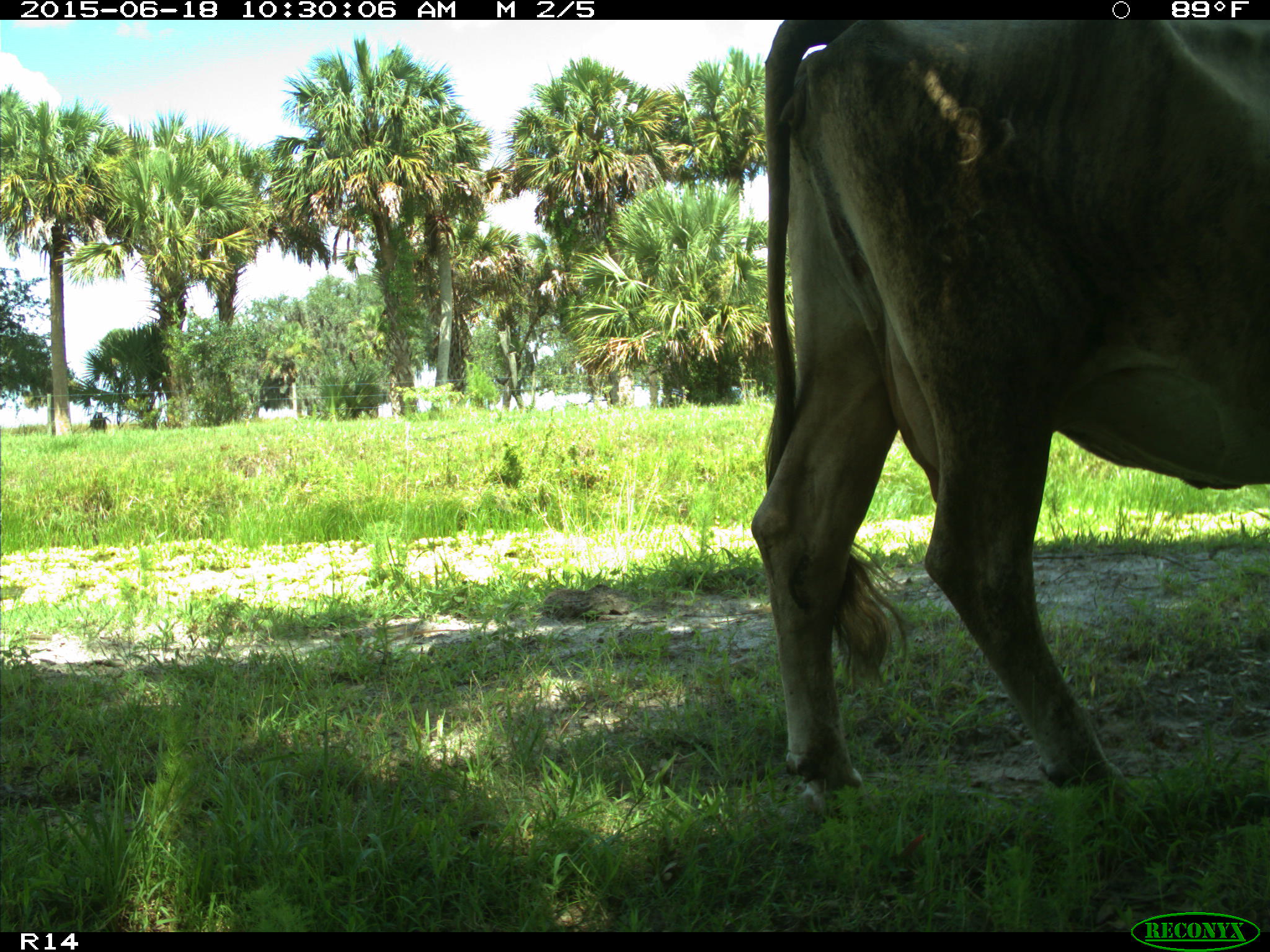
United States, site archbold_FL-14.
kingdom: Animalia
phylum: Chordata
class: Mammalia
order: Artiodactyla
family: Bovidae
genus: Bos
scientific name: Bos taurus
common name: domestic cow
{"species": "Bos taurus (domestic cow)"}